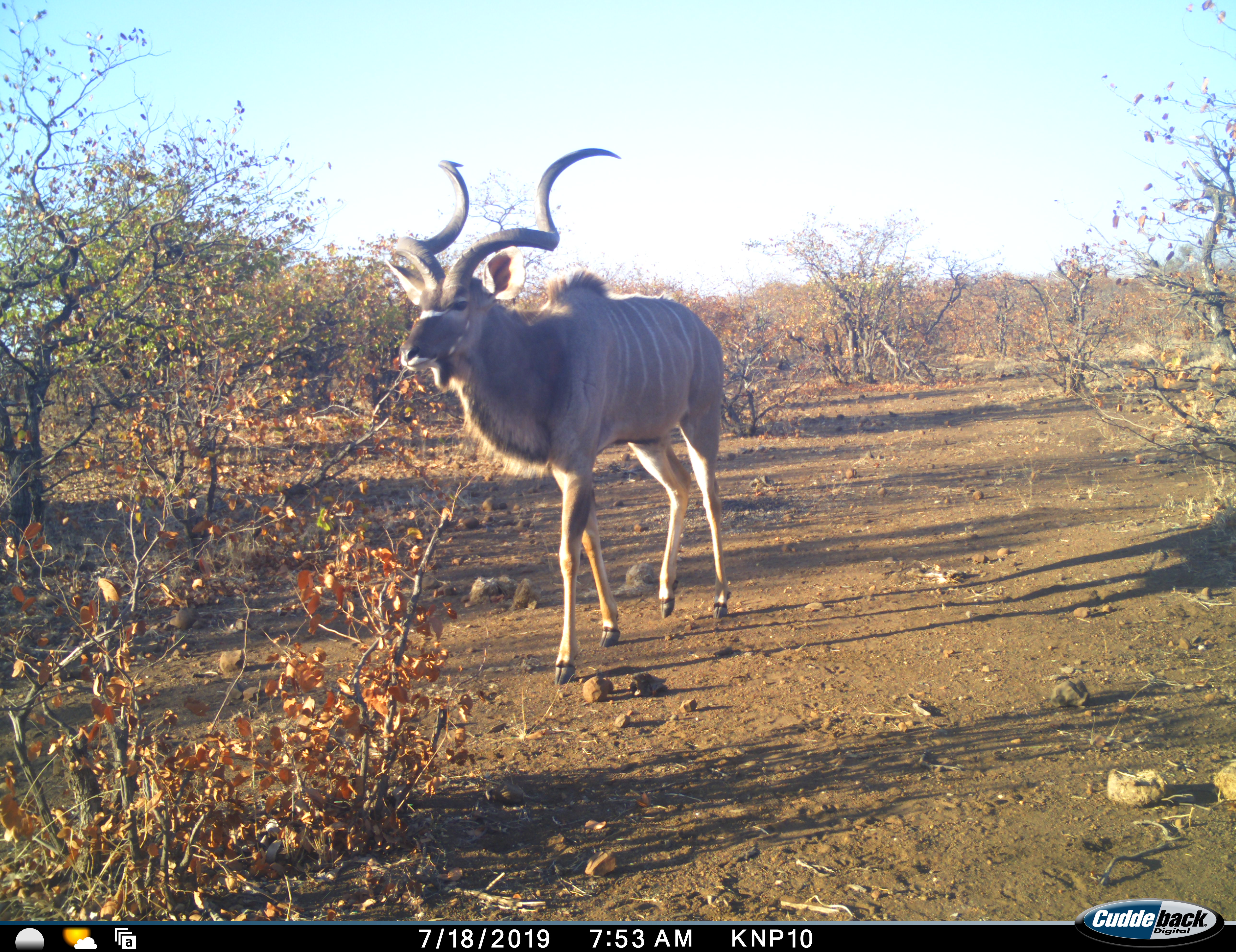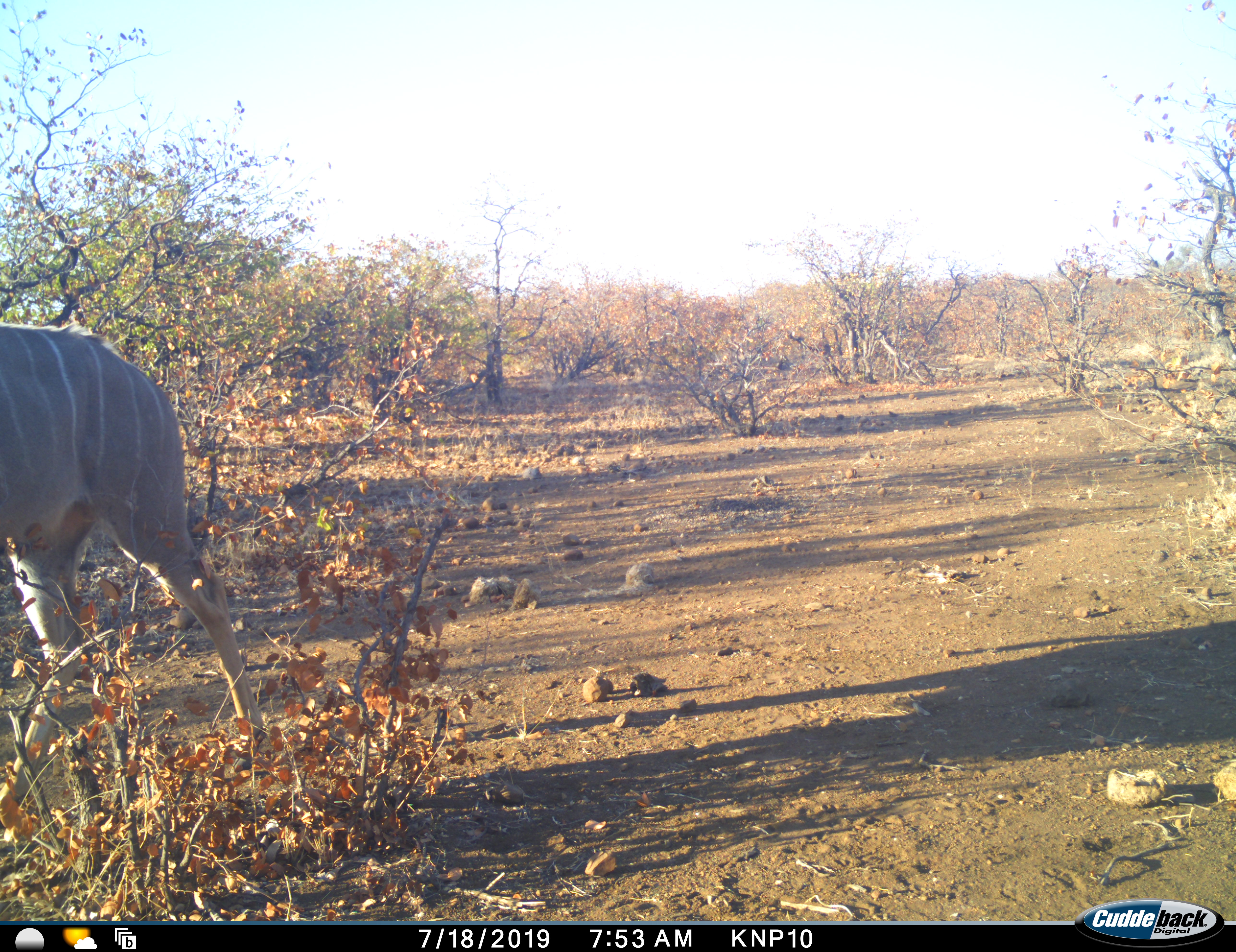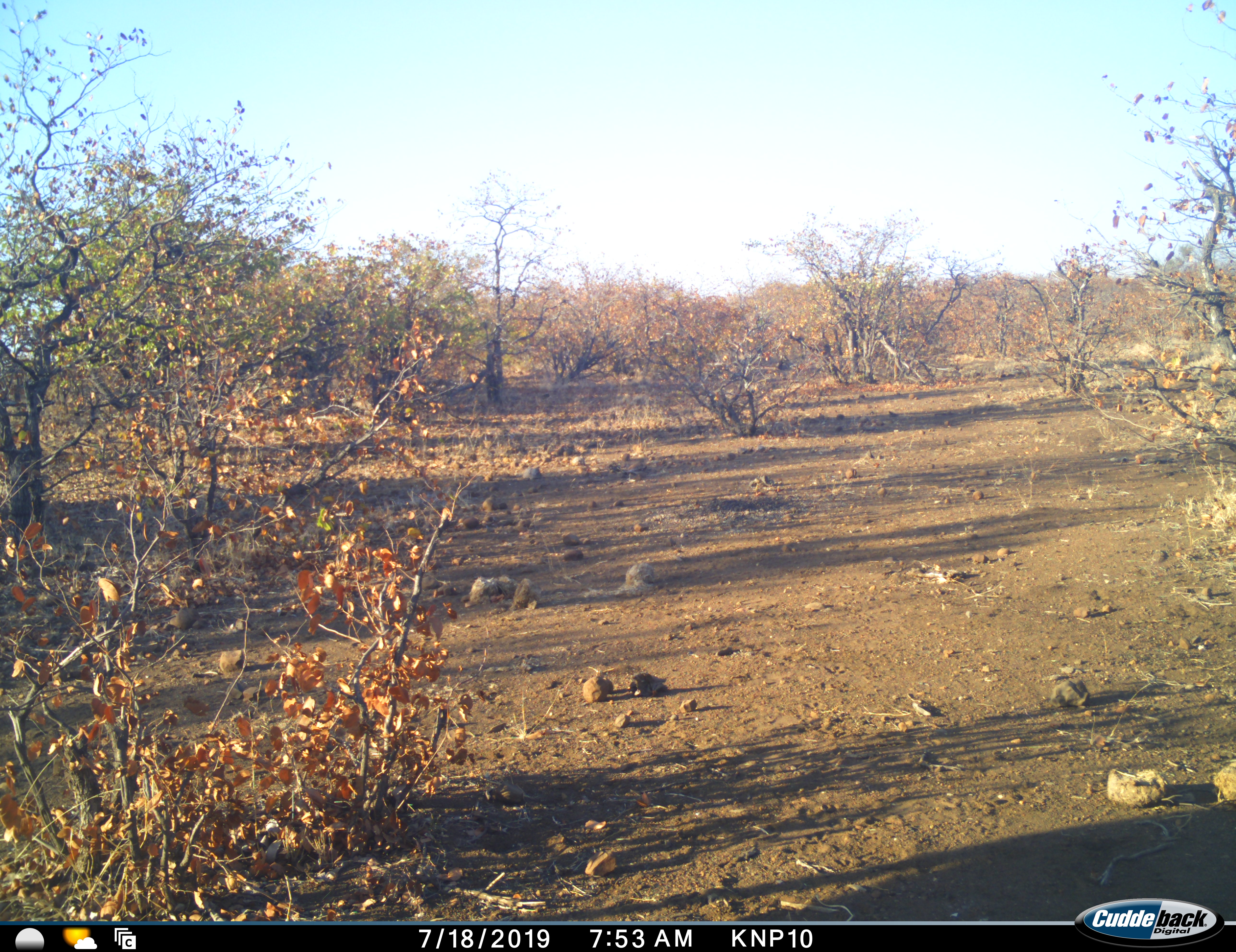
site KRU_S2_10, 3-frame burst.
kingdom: Animalia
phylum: Chordata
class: Mammalia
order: Artiodactyla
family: Bovidae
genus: Tragelaphus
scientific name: Tragelaphus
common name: kudu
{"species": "kudu (Tragelaphus)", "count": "1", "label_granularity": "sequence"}